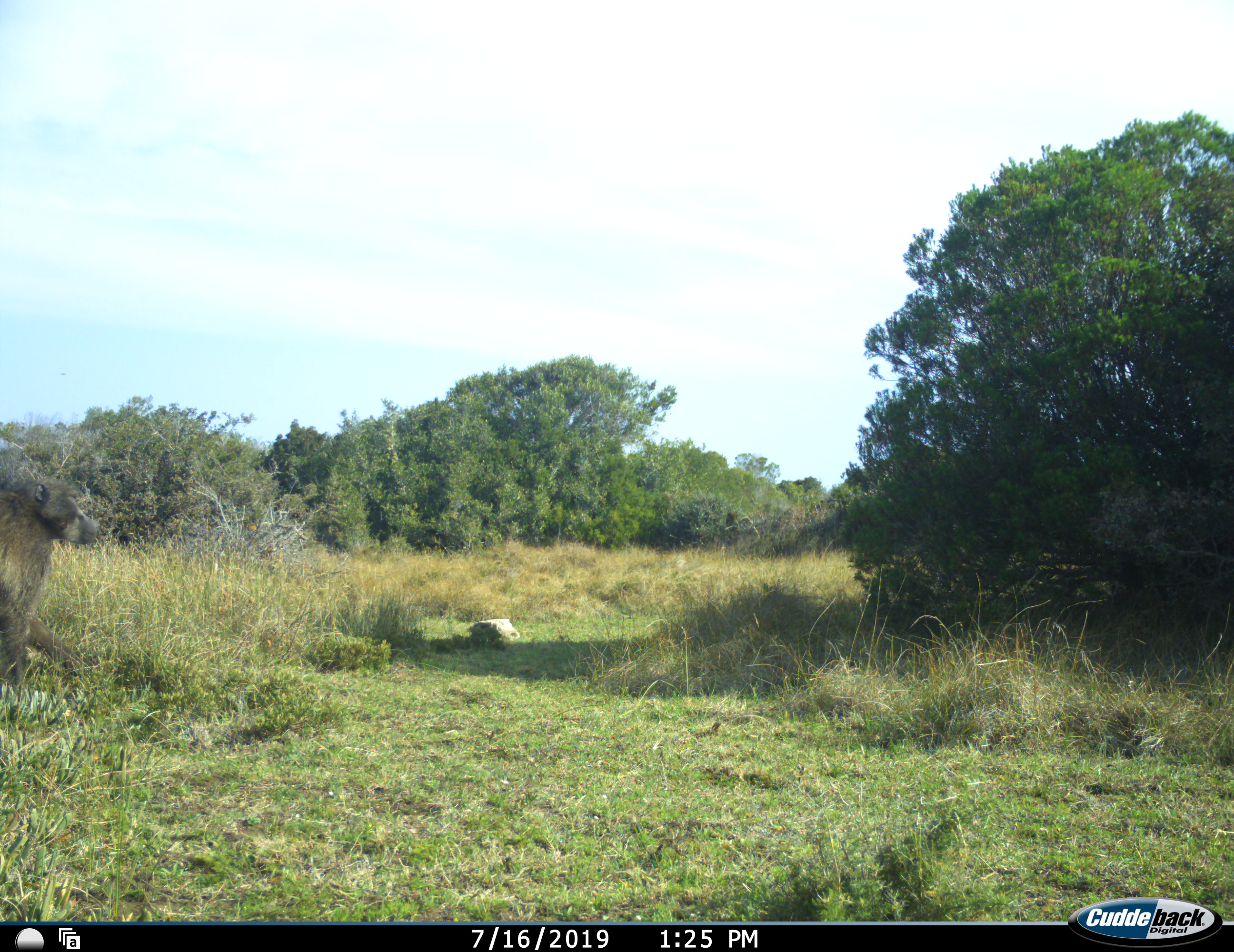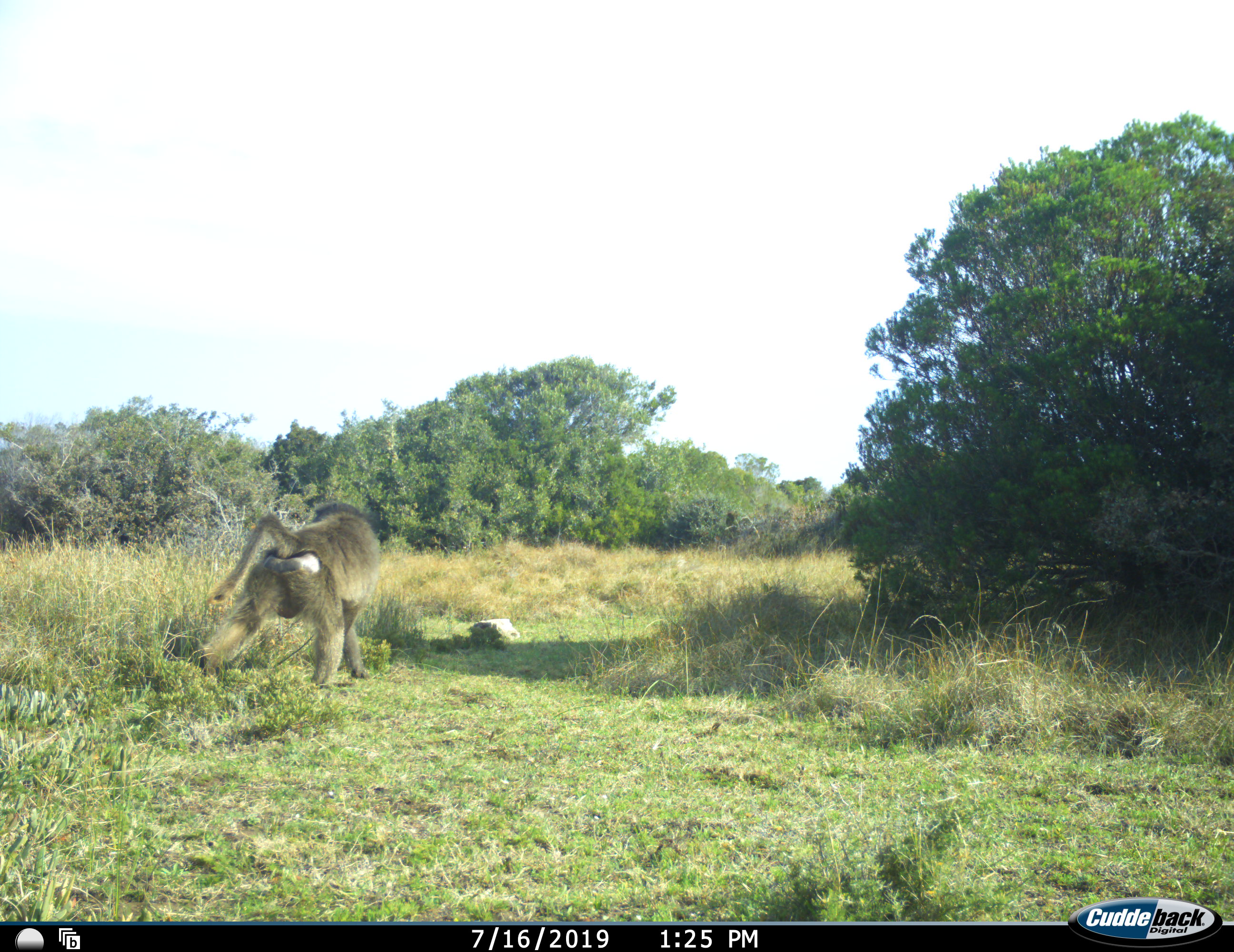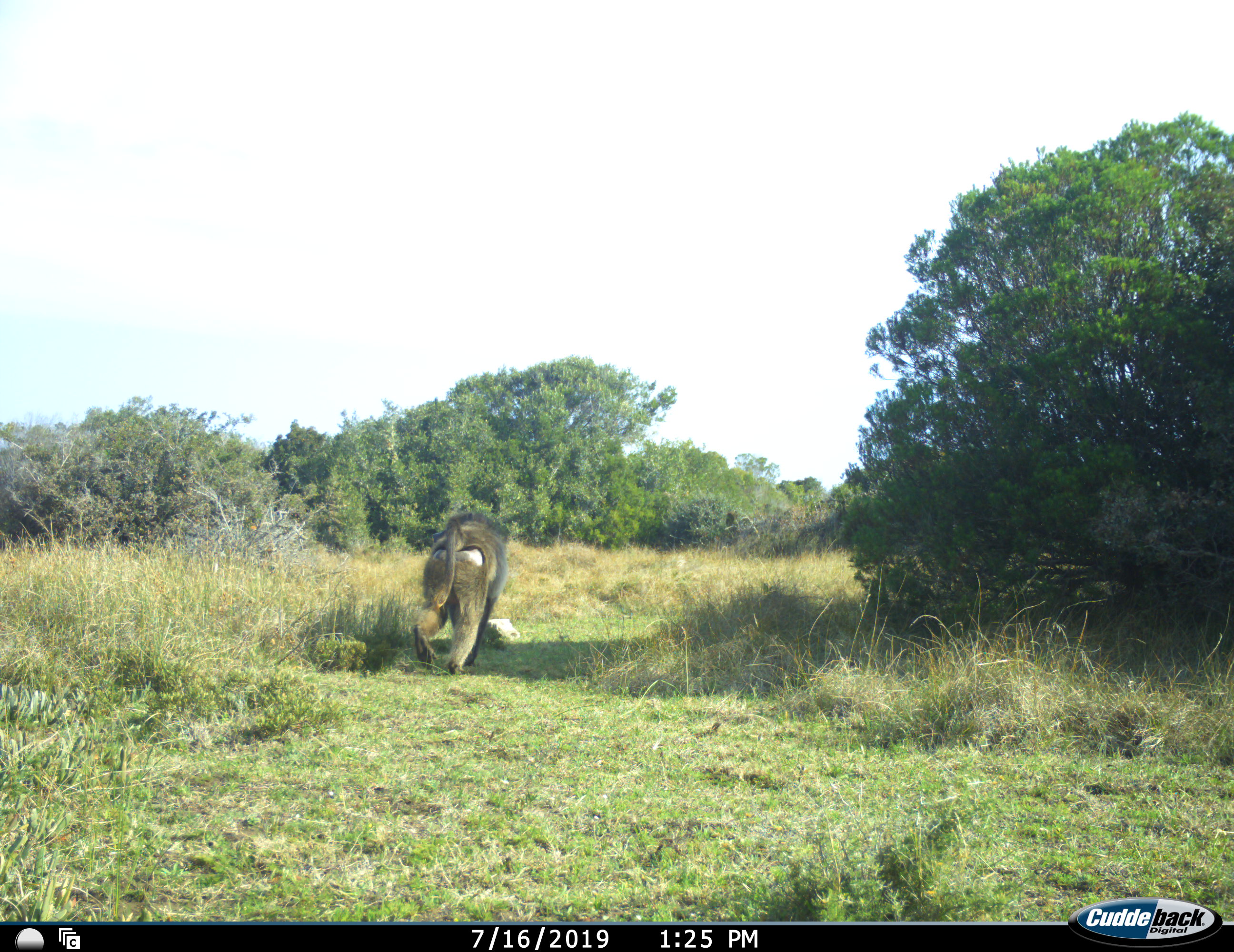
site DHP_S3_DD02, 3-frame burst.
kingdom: Animalia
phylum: Chordata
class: Mammalia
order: Primates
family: Cercopithecidae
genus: Papio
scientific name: Papio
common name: baboon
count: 1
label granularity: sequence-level